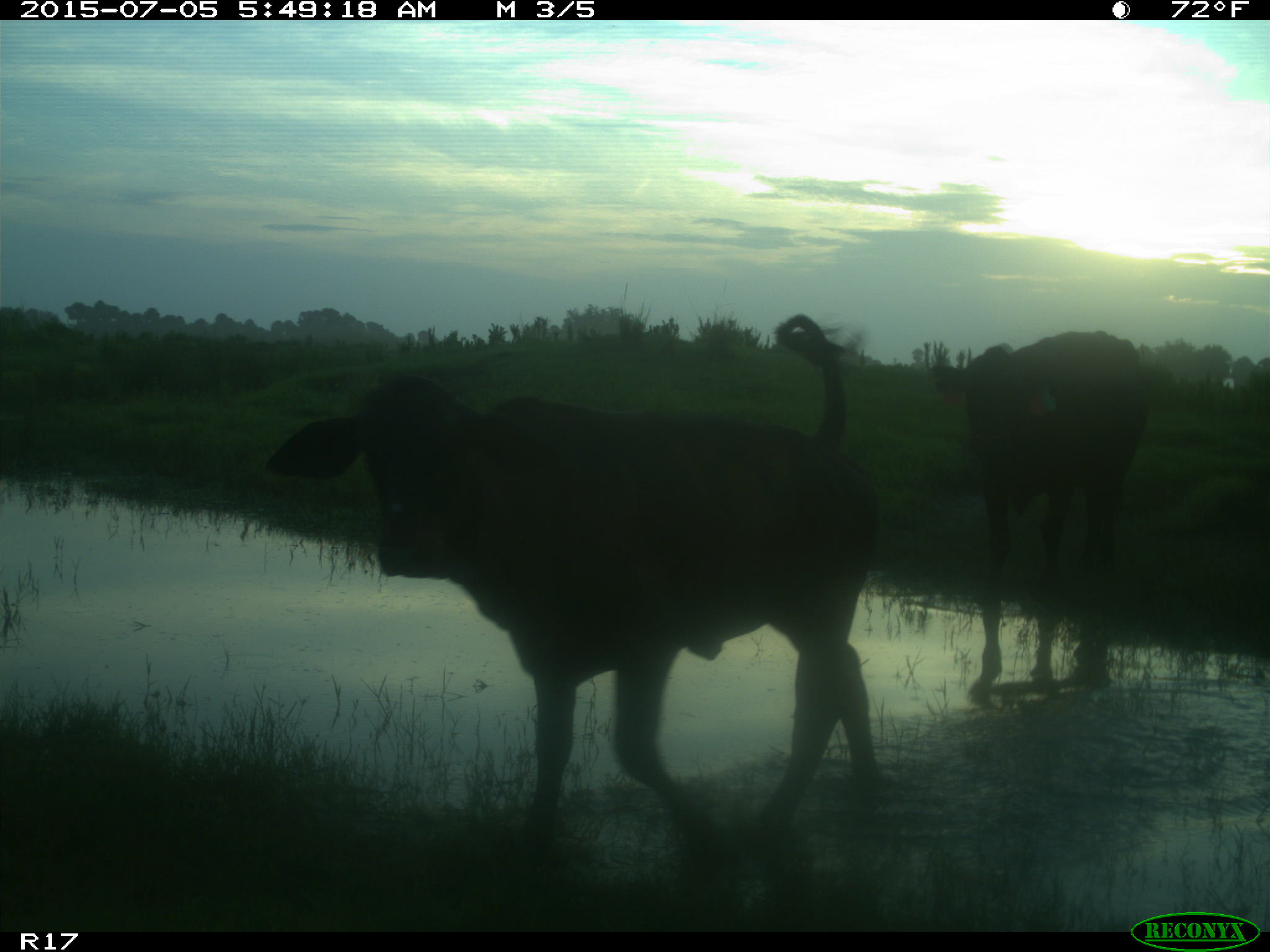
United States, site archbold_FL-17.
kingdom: Animalia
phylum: Chordata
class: Mammalia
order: Artiodactyla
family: Bovidae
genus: Bos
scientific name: Bos taurus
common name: domestic cow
Bos taurus (domestic cow).